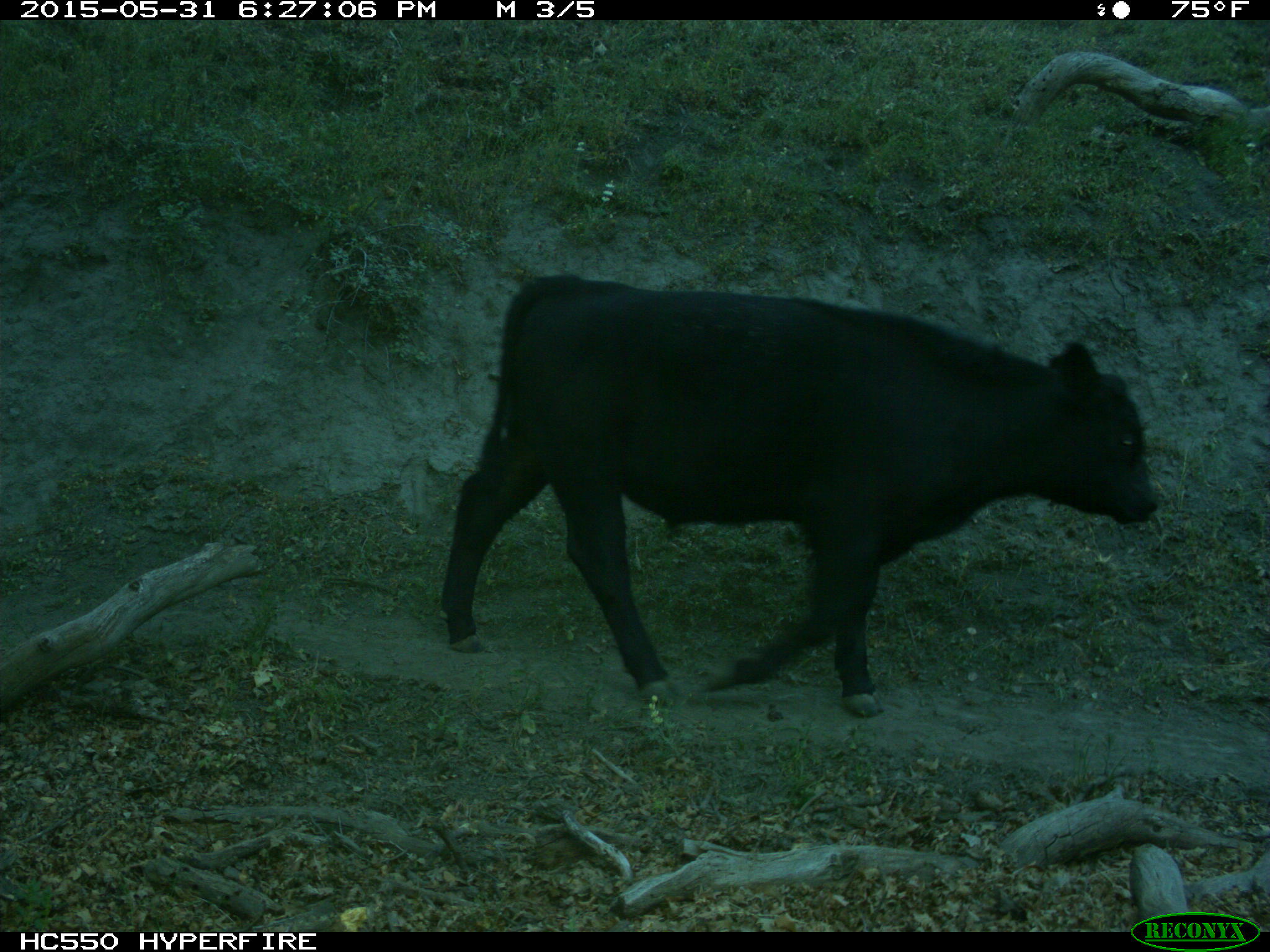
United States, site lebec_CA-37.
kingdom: Animalia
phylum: Chordata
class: Mammalia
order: Artiodactyla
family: Bovidae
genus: Bos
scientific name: Bos taurus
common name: domestic cow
Bos taurus (domestic cow).